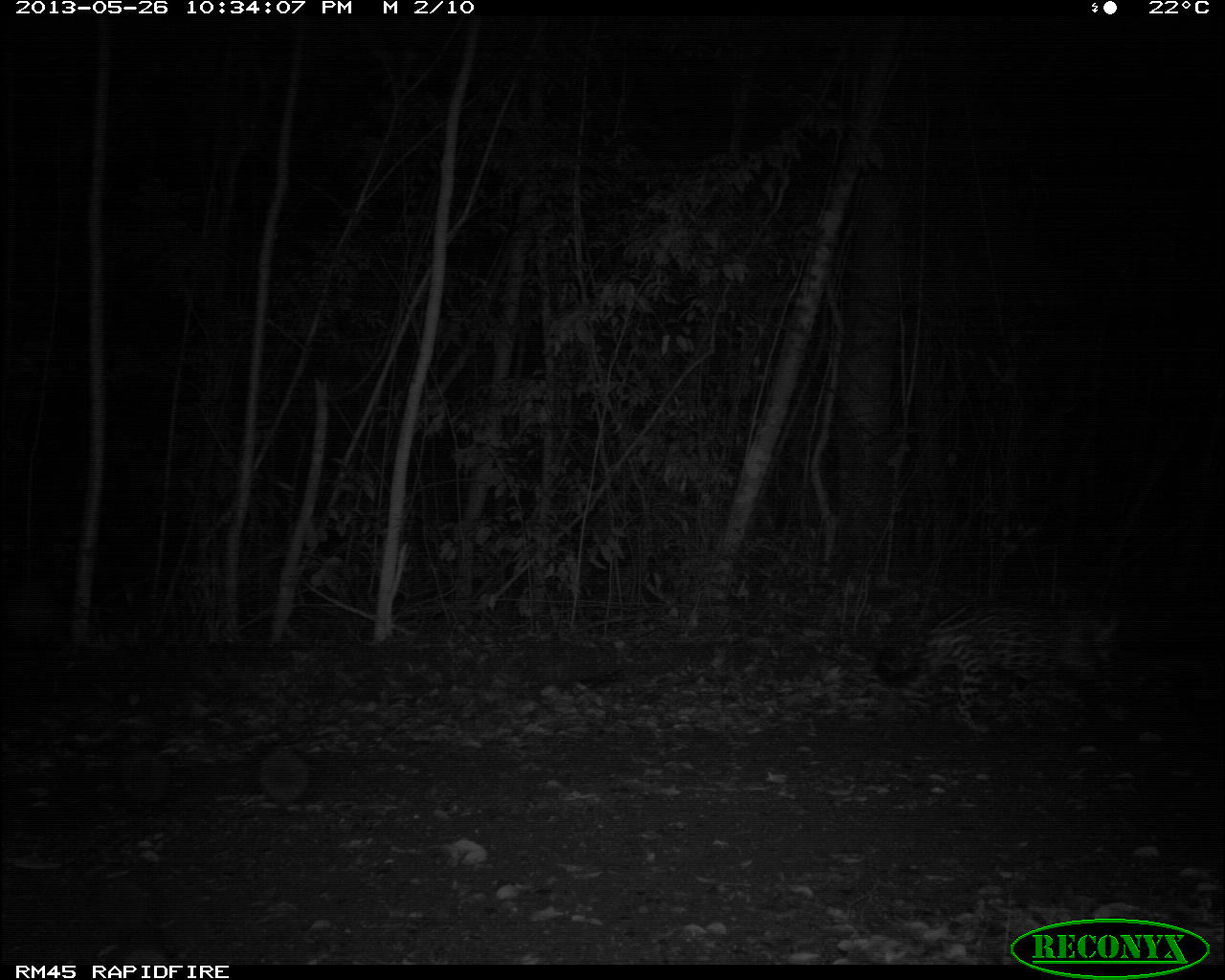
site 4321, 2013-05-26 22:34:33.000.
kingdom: Animalia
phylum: Chordata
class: Mammalia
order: Carnivora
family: Felidae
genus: Panthera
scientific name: Panthera onca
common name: jaguar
Panthera onca (jaguar), count 1, sex female.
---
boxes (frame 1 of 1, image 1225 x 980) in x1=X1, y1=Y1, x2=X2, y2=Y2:
panthera onca: x1=871, y1=601, x2=1127, y2=734